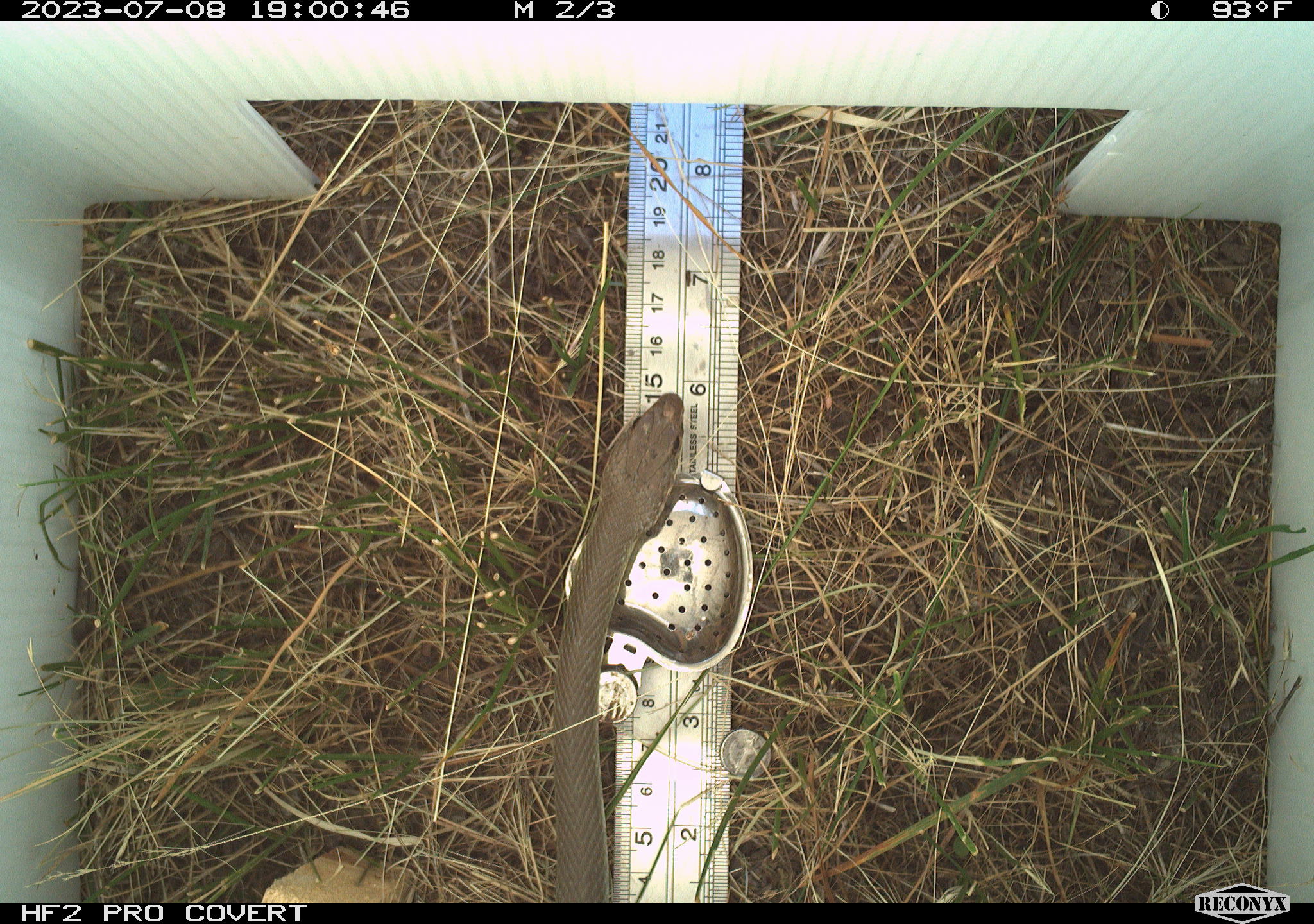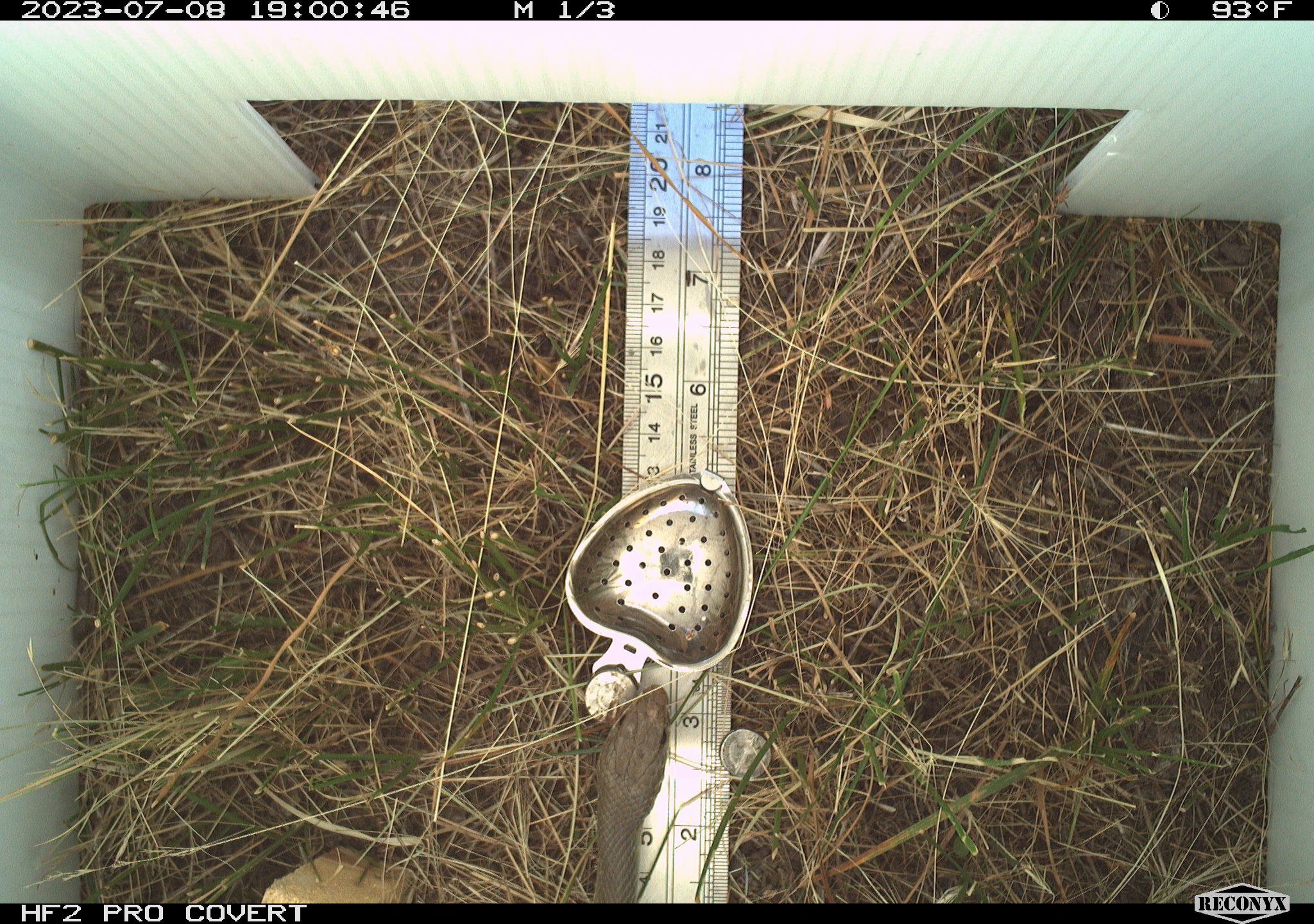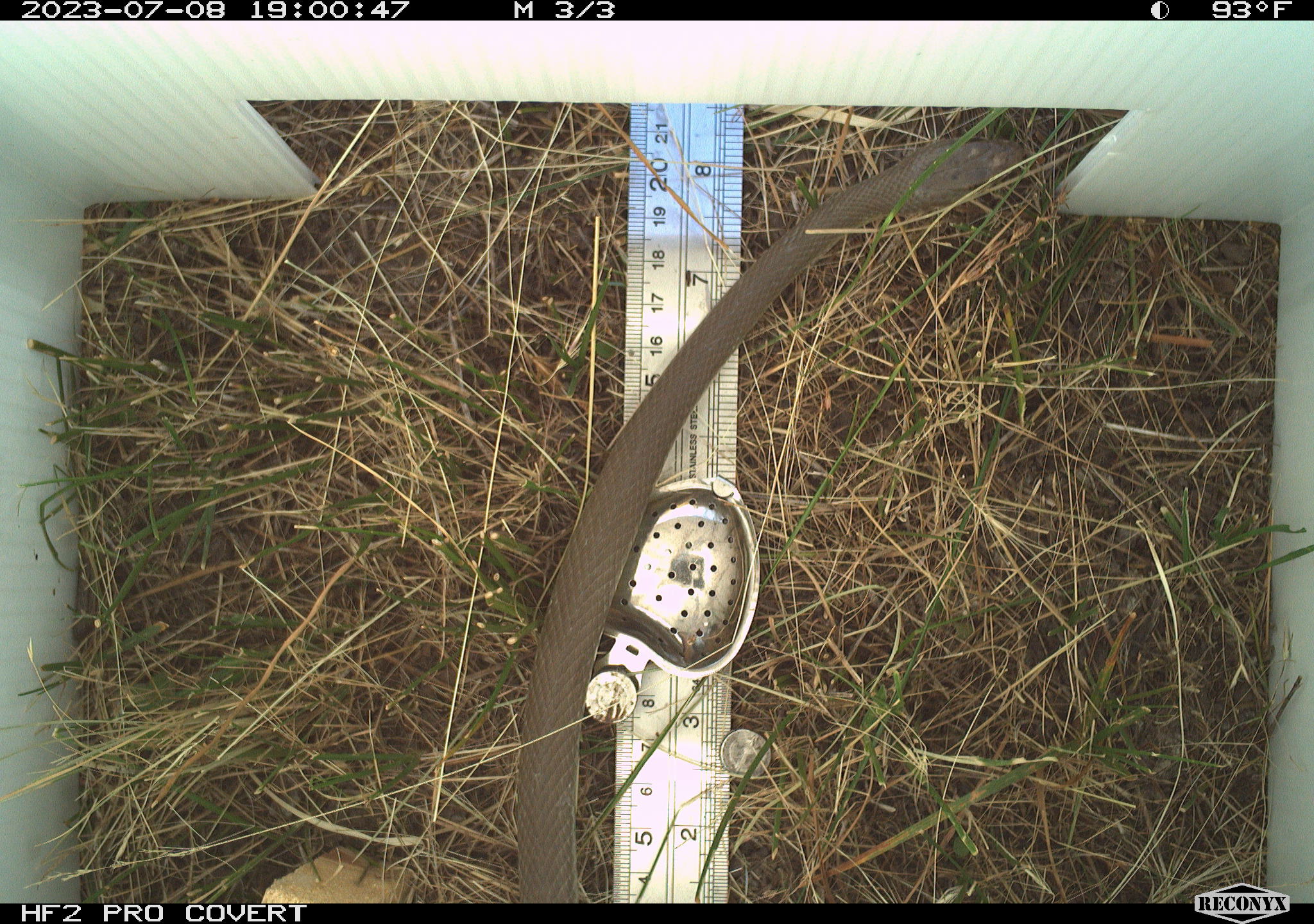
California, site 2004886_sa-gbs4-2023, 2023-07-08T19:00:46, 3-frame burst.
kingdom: Animalia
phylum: Chordata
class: Reptilia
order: Squamata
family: Colubridae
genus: Coluber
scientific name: Coluber constrictor mormon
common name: western yellow-bellied racer